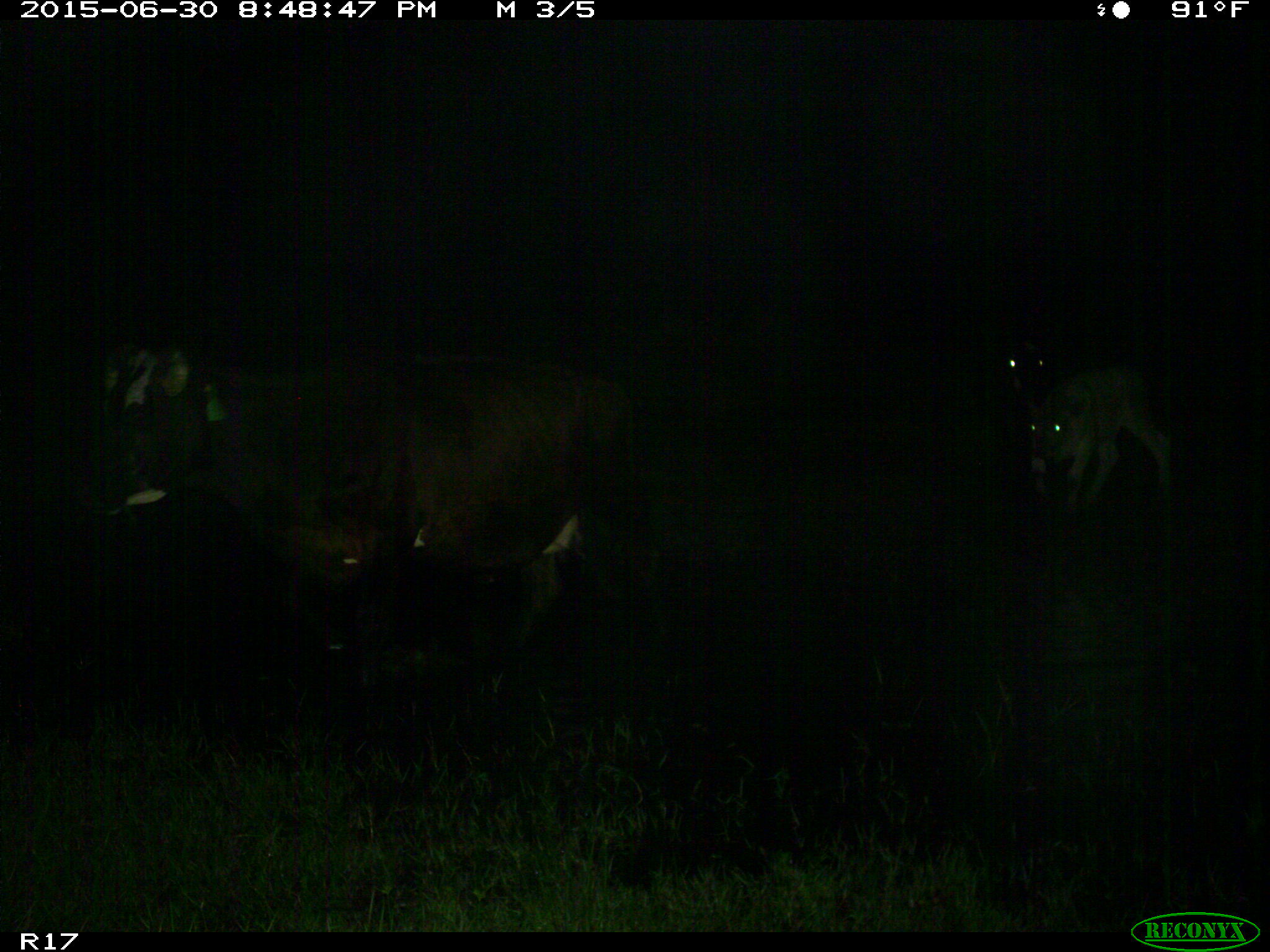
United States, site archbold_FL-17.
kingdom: Animalia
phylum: Chordata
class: Mammalia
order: Artiodactyla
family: Bovidae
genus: Bos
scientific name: Bos taurus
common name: domestic cow